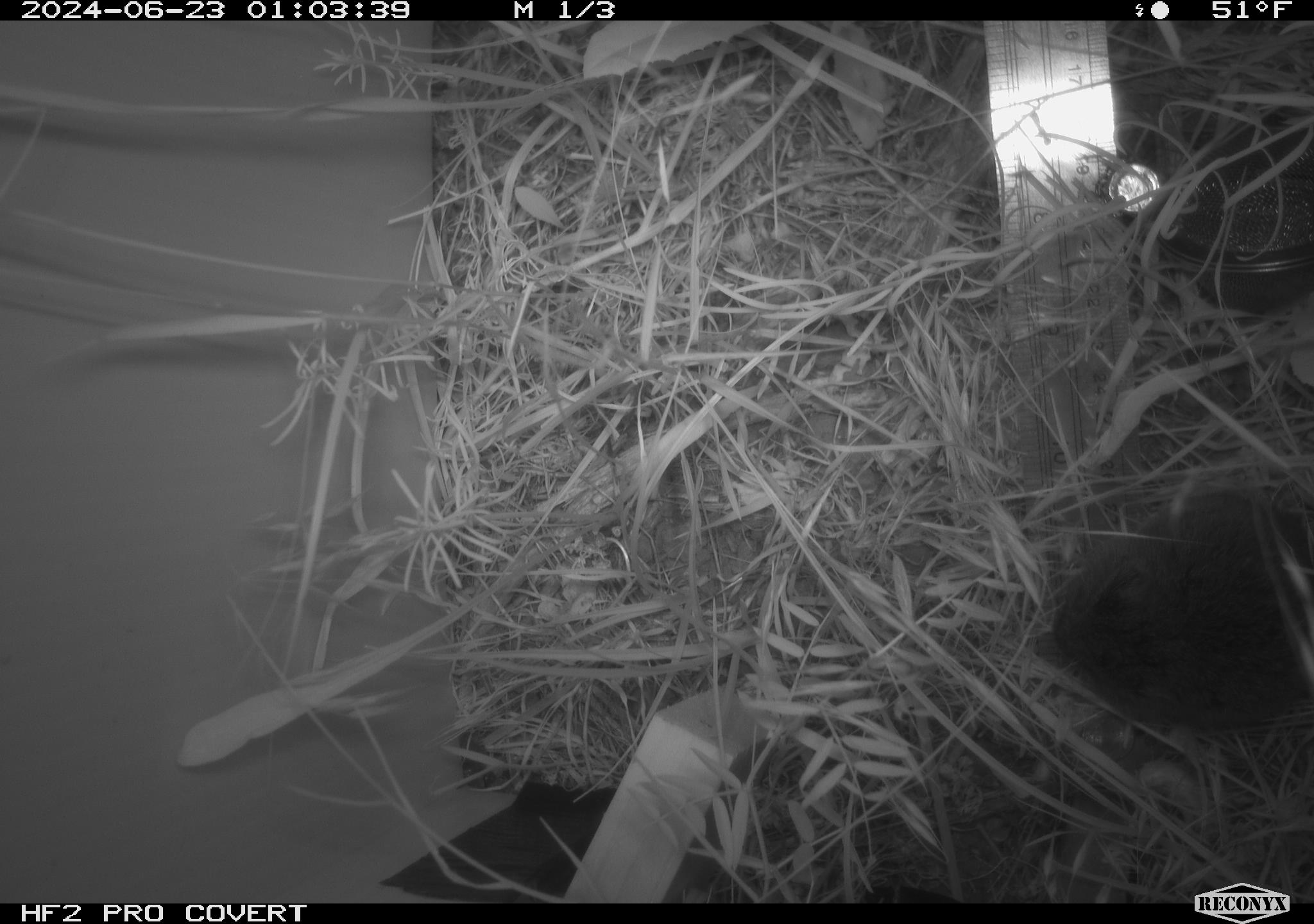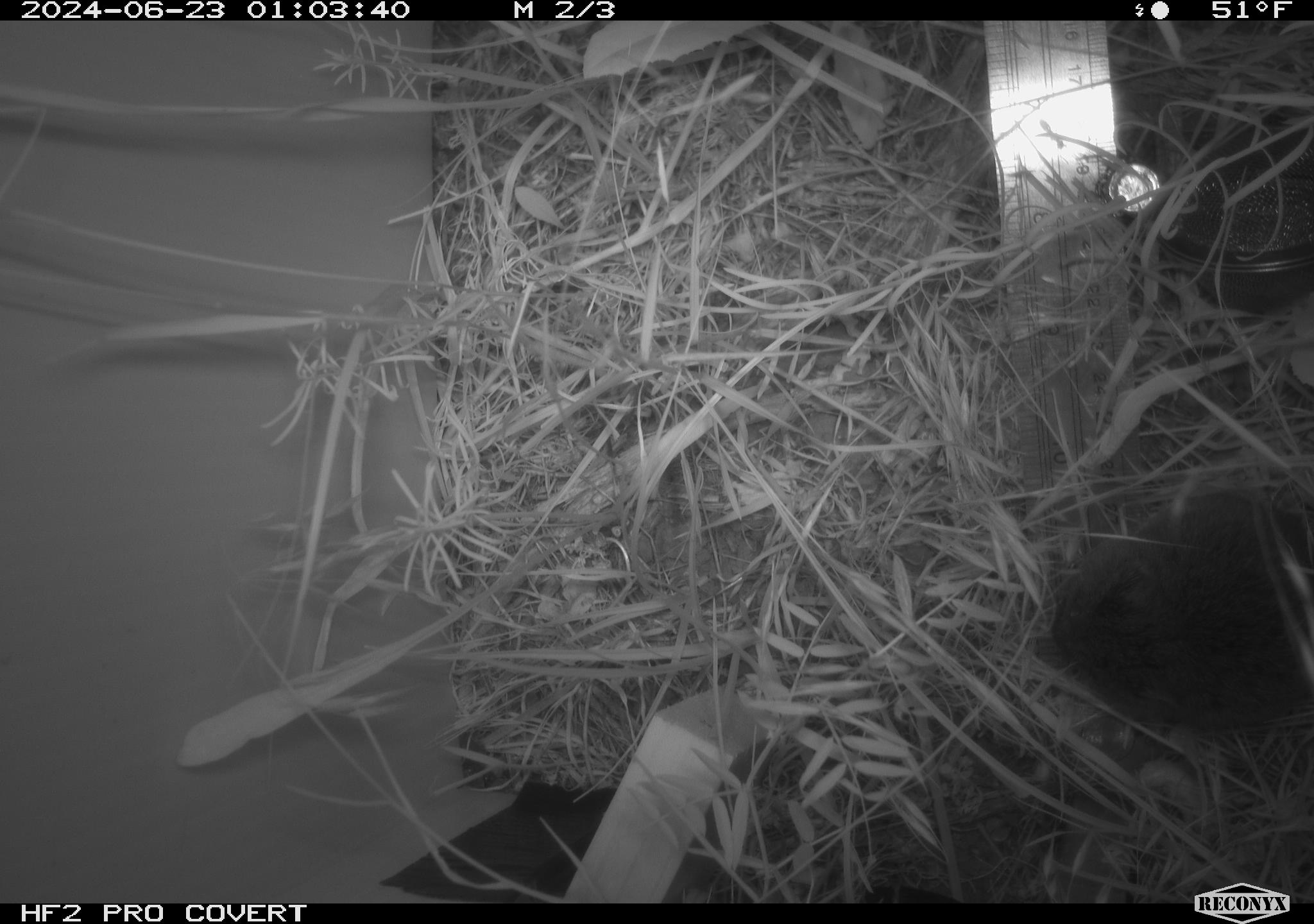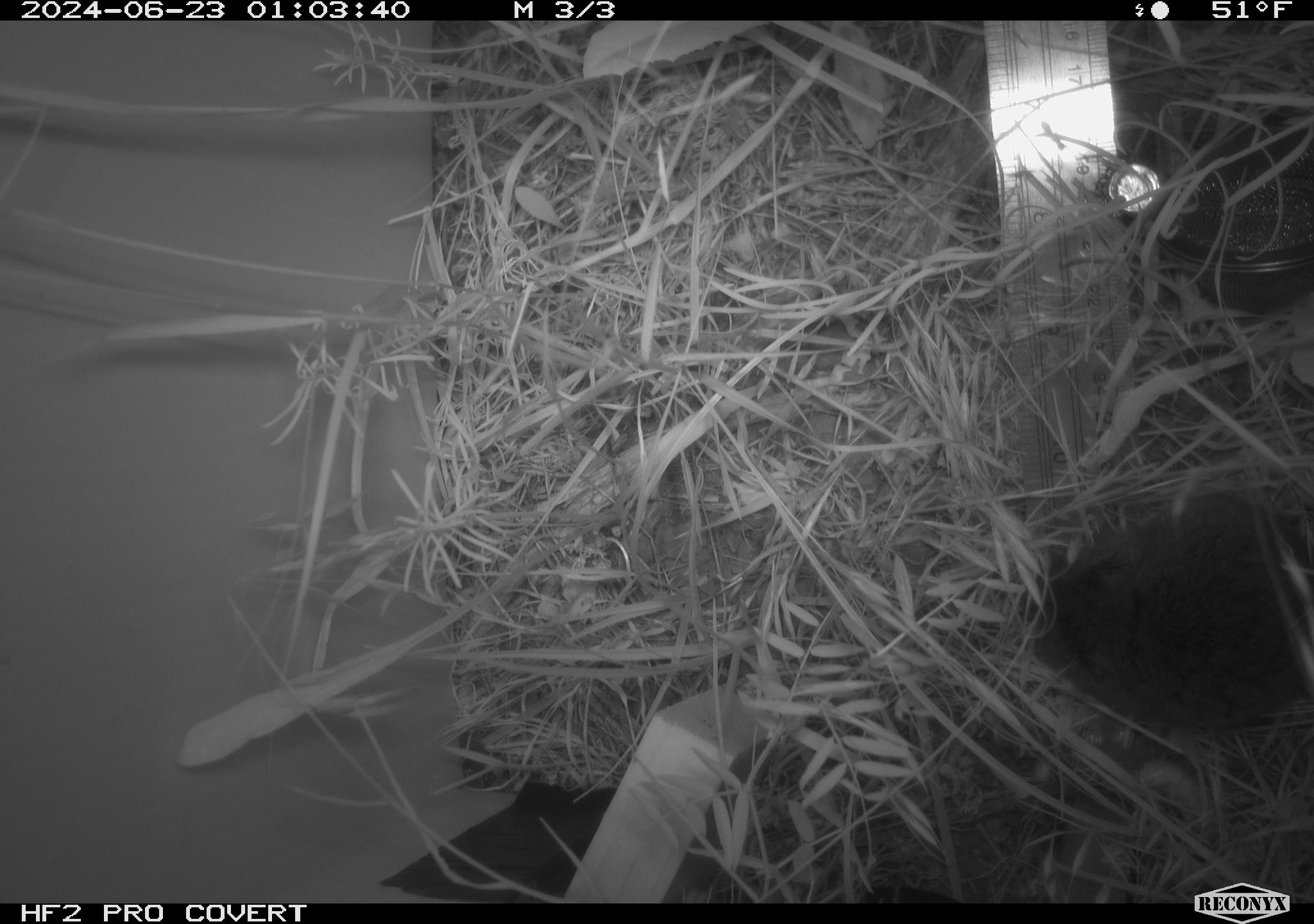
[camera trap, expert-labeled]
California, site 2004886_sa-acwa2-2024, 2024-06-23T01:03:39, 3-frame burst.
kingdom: Animalia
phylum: Chordata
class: Mammalia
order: Rodentia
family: Cricetidae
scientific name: Cricetidae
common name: hamsters, voles, lemmings, and allies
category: cricetidae family